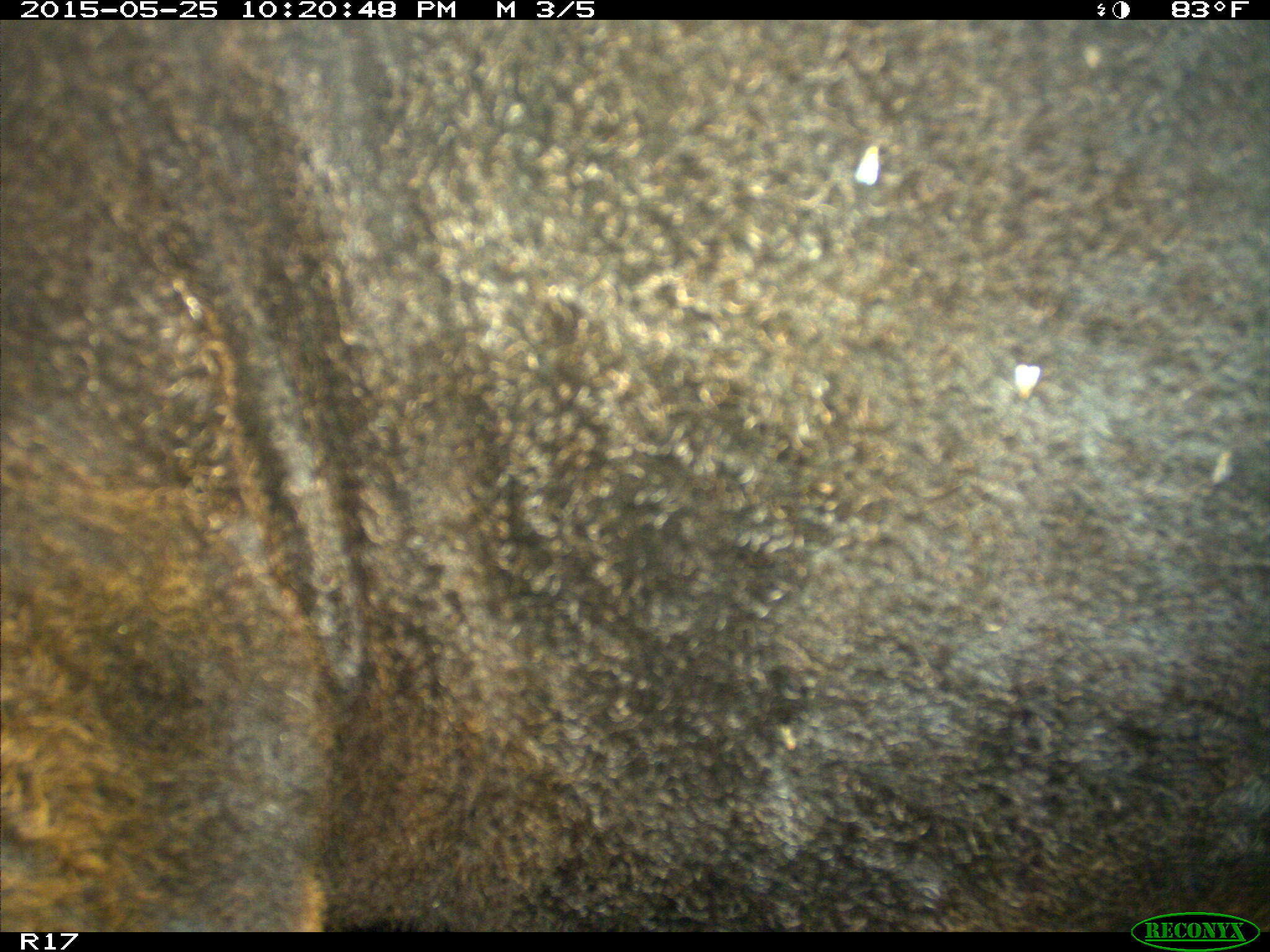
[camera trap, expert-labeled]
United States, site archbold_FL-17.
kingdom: Animalia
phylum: Chordata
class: Mammalia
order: Artiodactyla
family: Bovidae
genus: Bos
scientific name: Bos taurus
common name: domestic cow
Bos taurus (domestic cow).